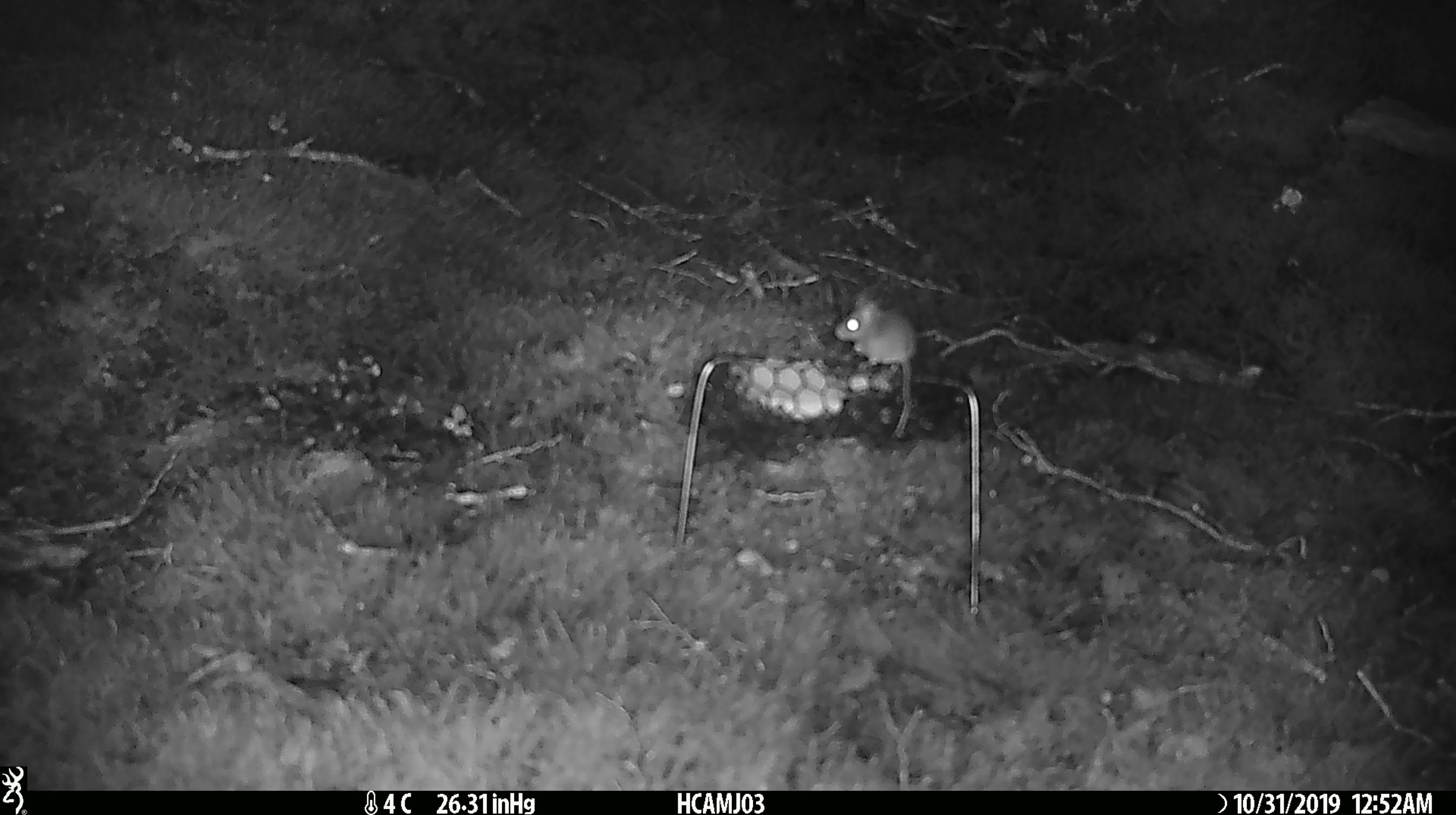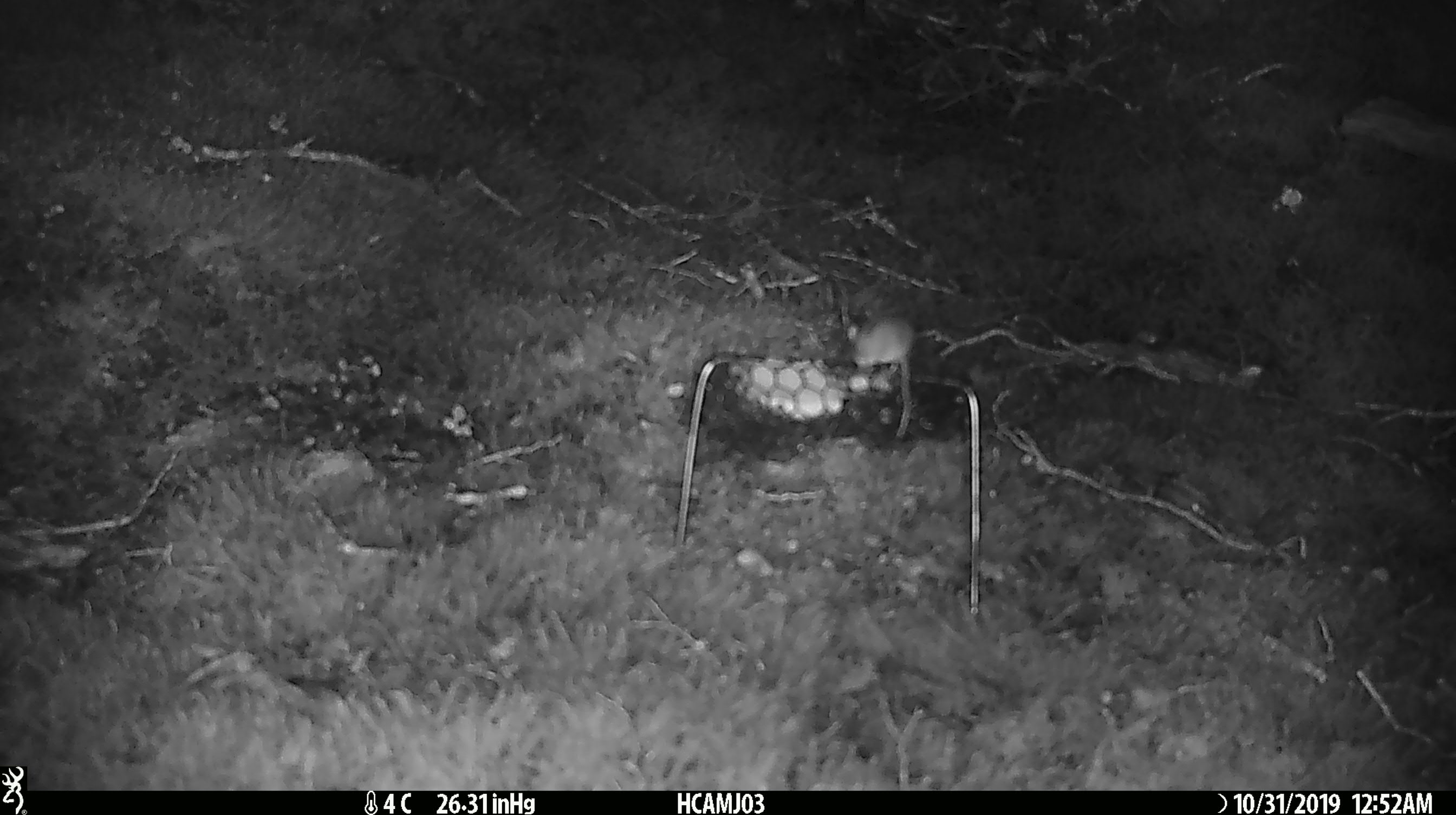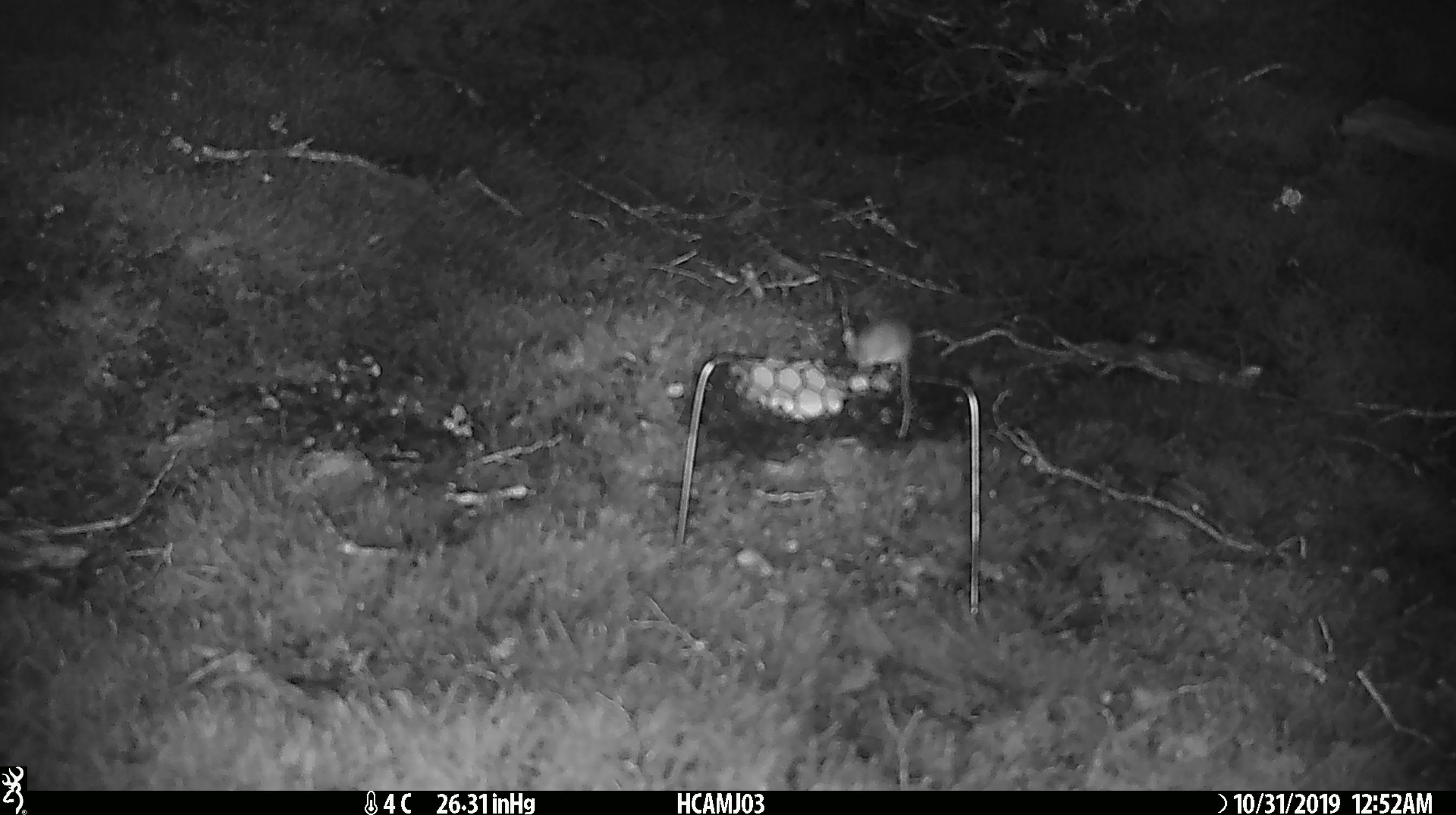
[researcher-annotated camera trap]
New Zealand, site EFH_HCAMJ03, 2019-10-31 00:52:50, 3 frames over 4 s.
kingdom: Animalia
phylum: Chordata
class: Mammalia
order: Rodentia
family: Muridae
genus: Mus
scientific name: Mus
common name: mouse